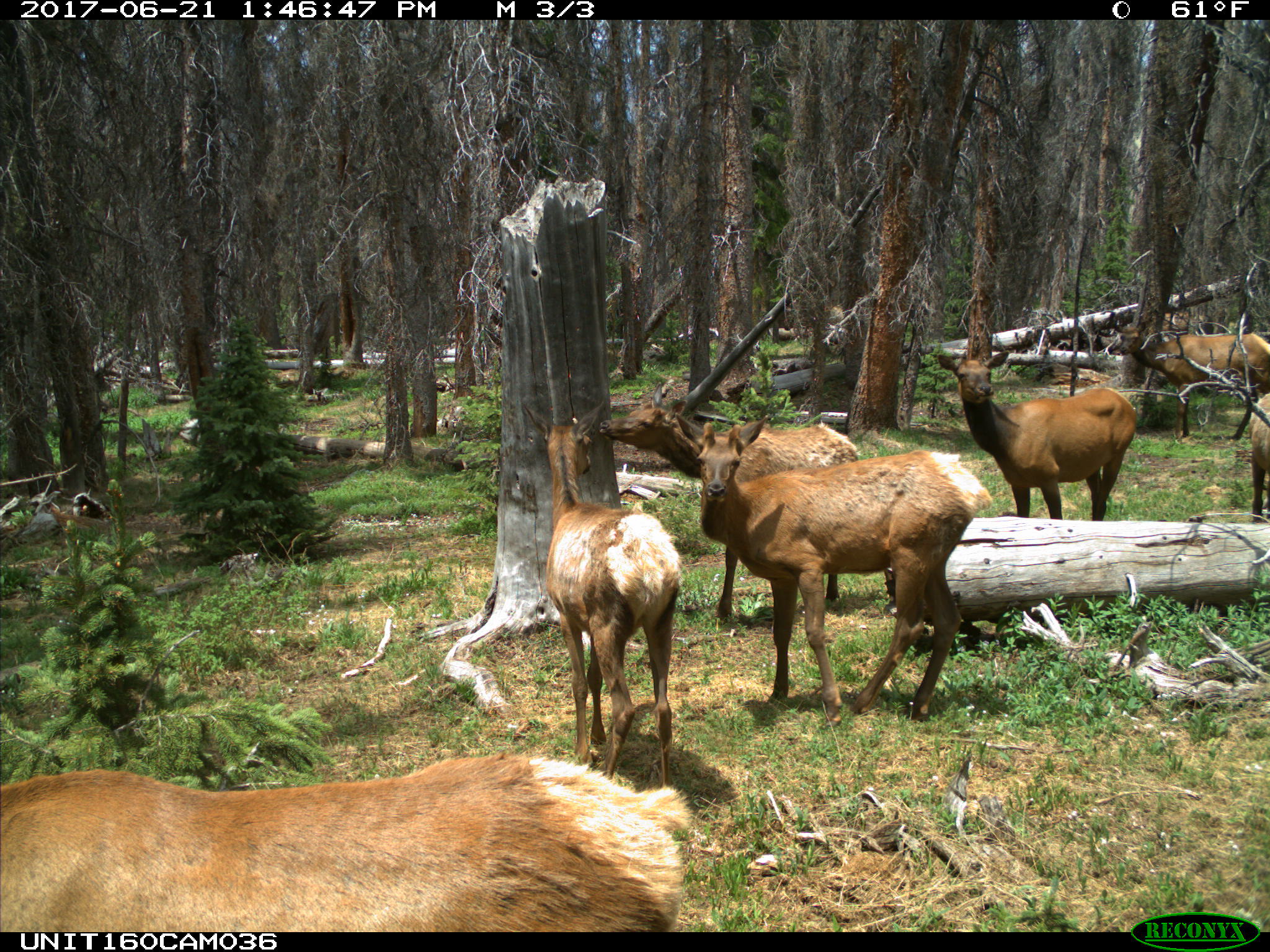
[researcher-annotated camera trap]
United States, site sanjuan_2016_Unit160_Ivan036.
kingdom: Animalia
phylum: Chordata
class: Mammalia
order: Artiodactyla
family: Cervidae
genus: Cervus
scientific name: Cervus elaphus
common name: red deer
Cervus elaphus (red deer).